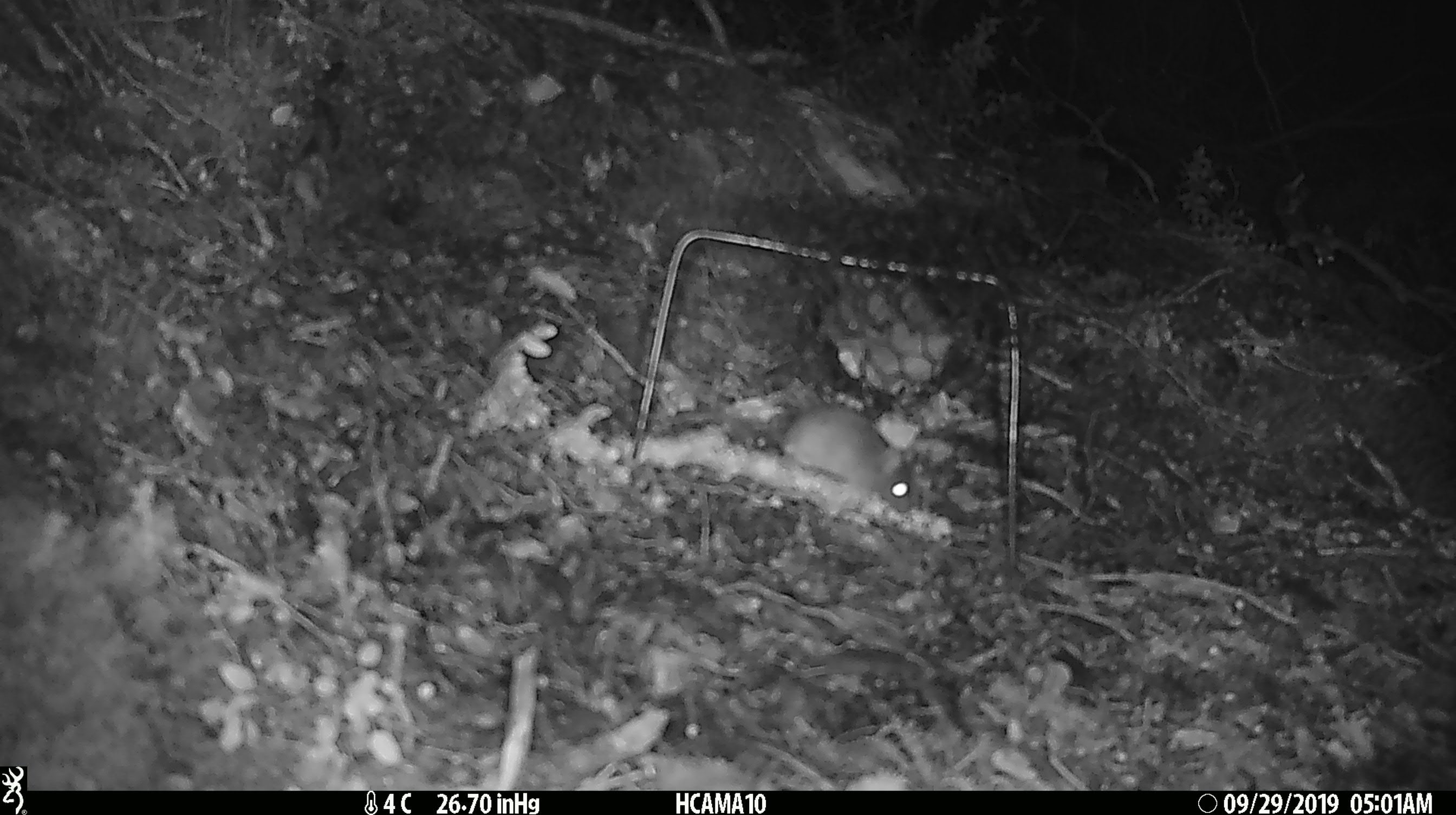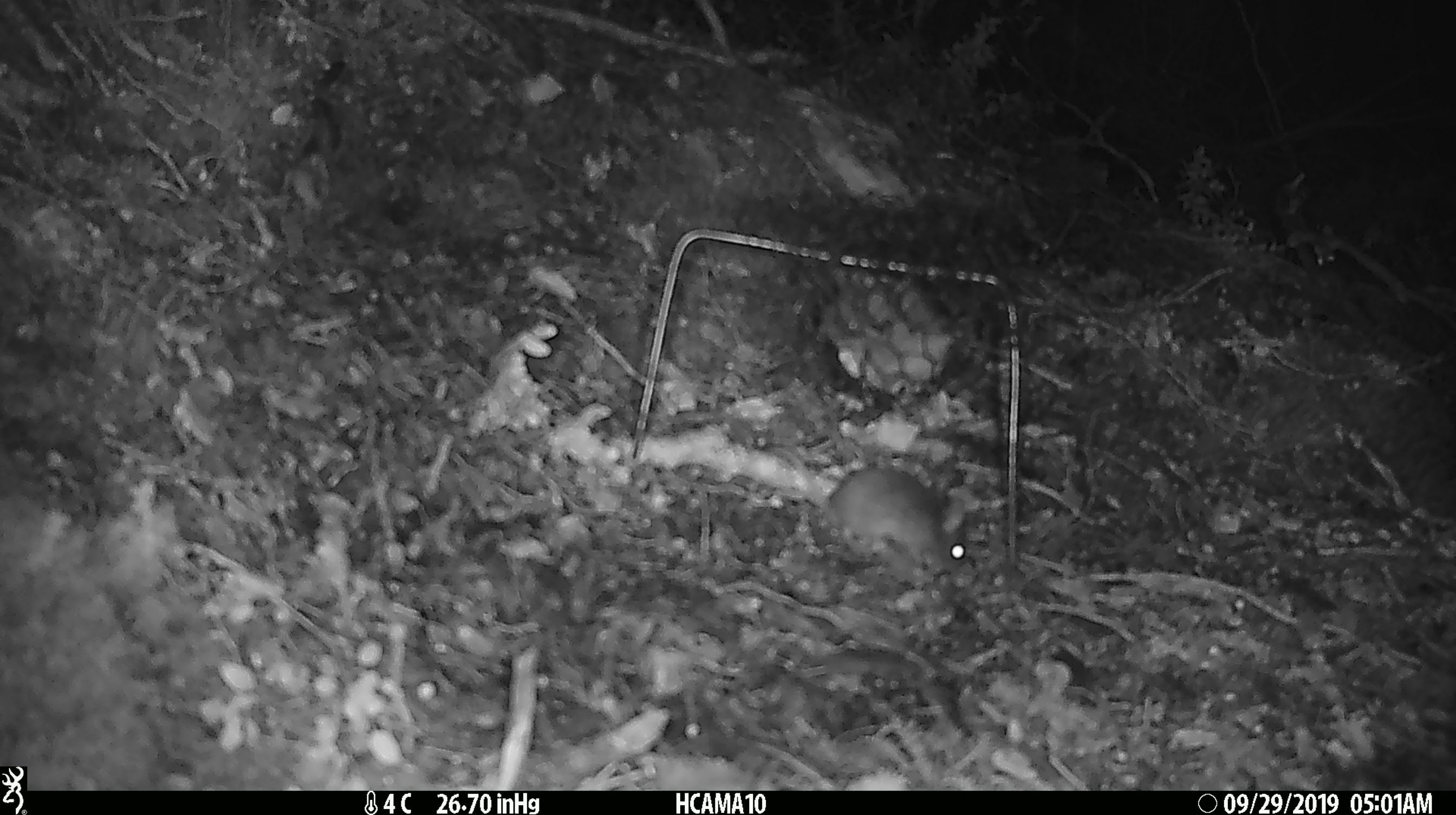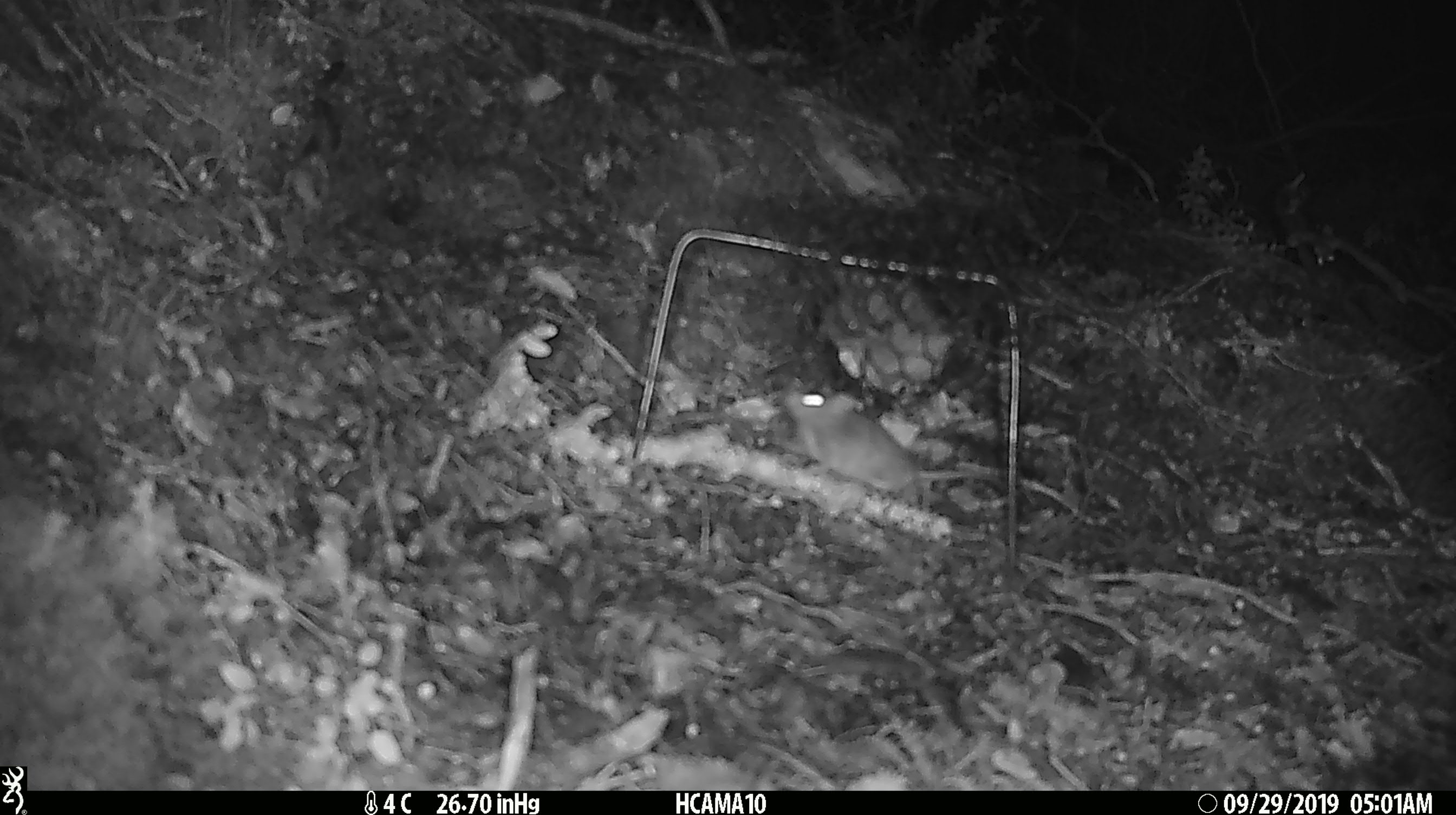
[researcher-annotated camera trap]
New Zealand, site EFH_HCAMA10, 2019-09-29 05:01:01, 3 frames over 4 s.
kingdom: Animalia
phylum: Chordata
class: Mammalia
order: Rodentia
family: Muridae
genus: Mus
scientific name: Mus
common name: mouse